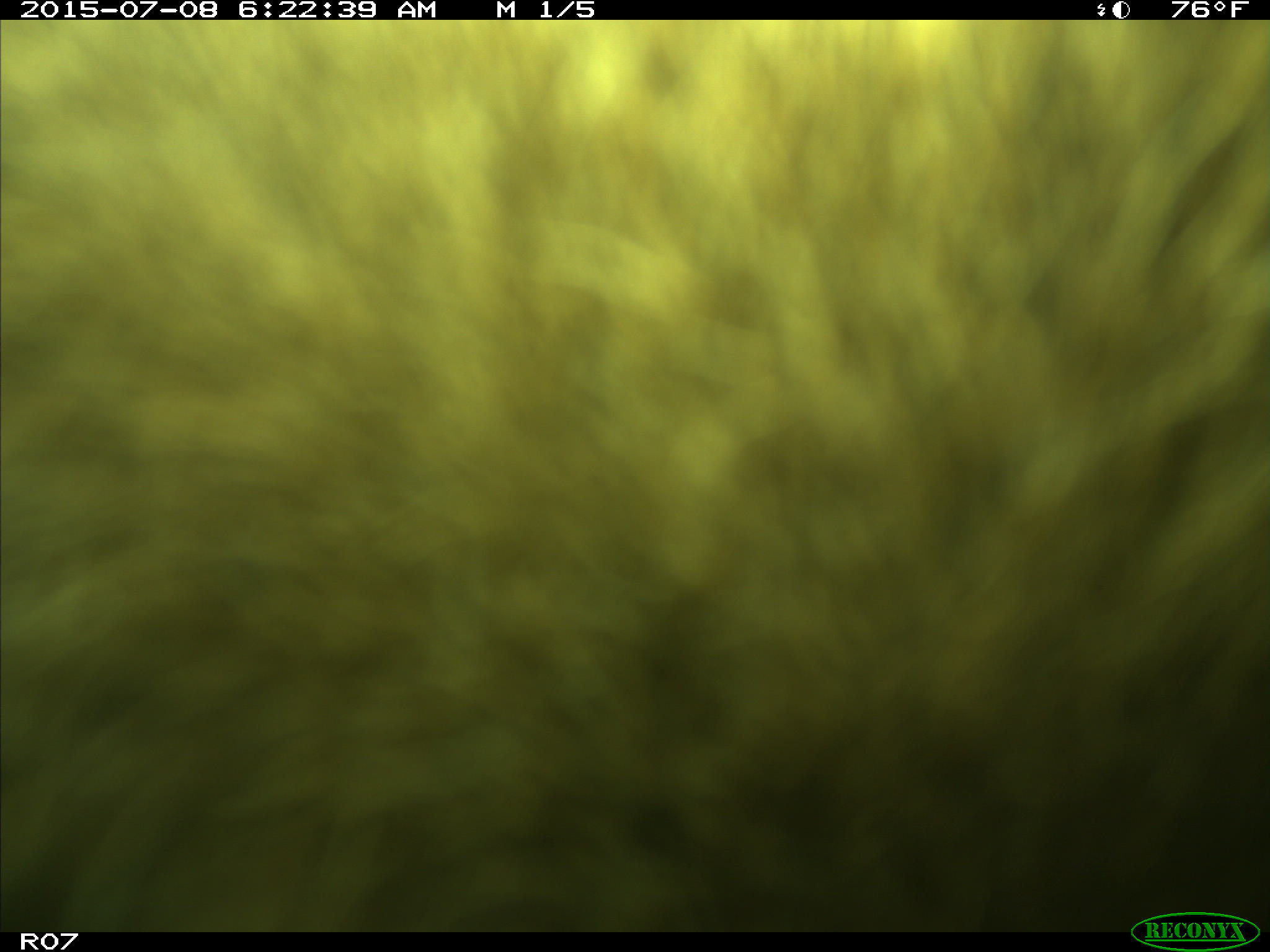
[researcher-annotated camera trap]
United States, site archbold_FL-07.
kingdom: Animalia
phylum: Chordata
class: Mammalia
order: Artiodactyla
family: Bovidae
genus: Bos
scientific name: Bos taurus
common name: domestic cow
Bos taurus (domestic cow).